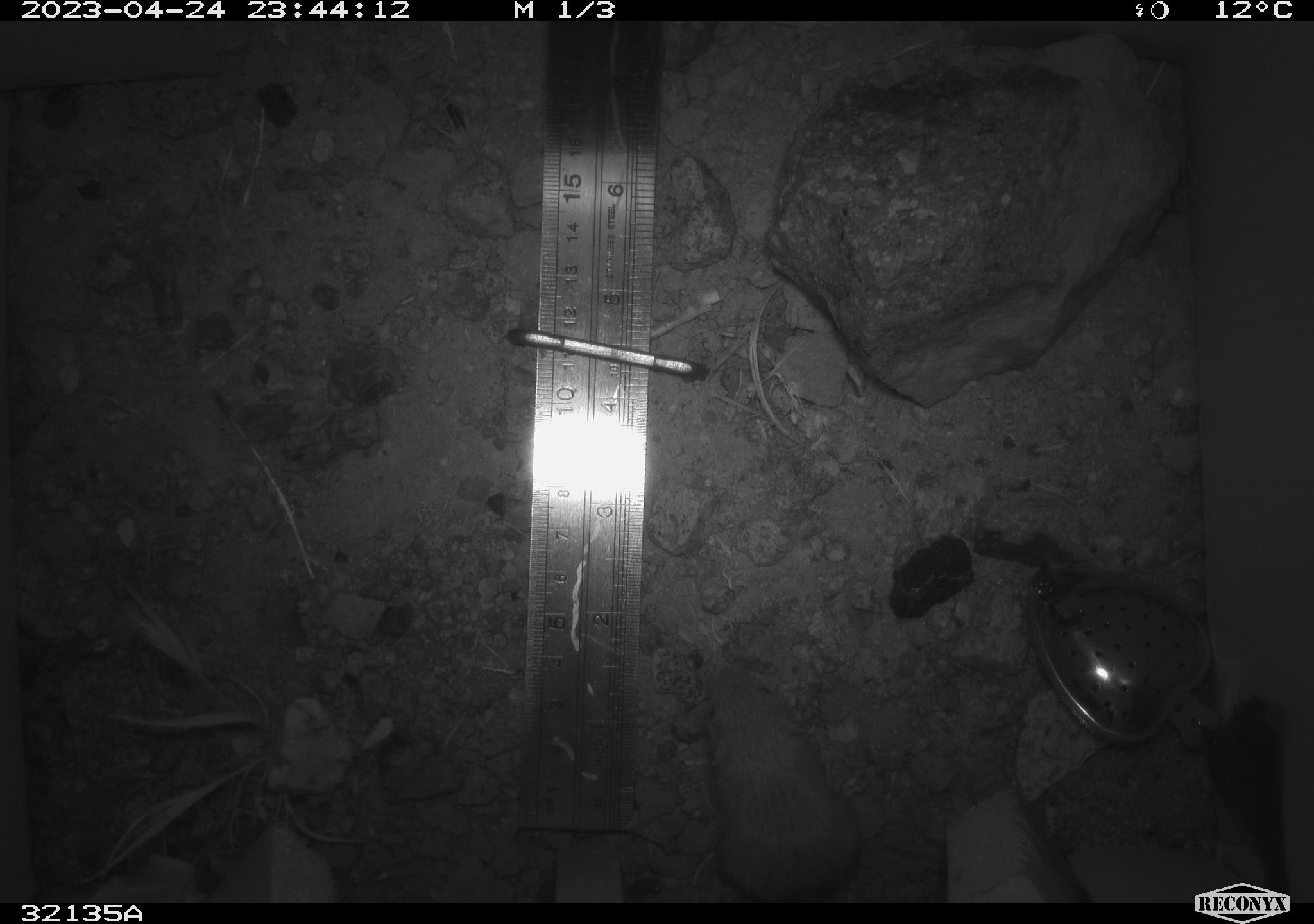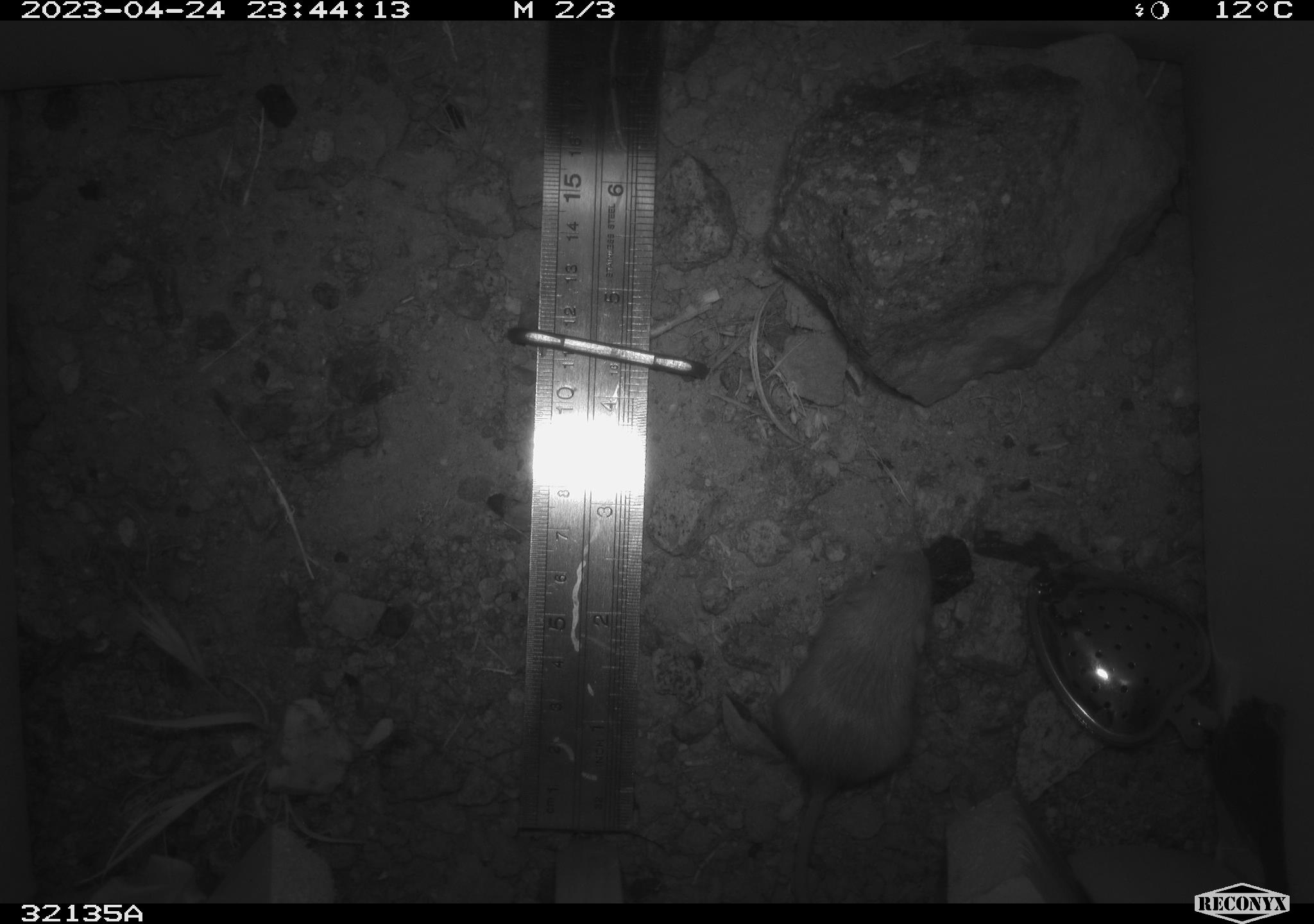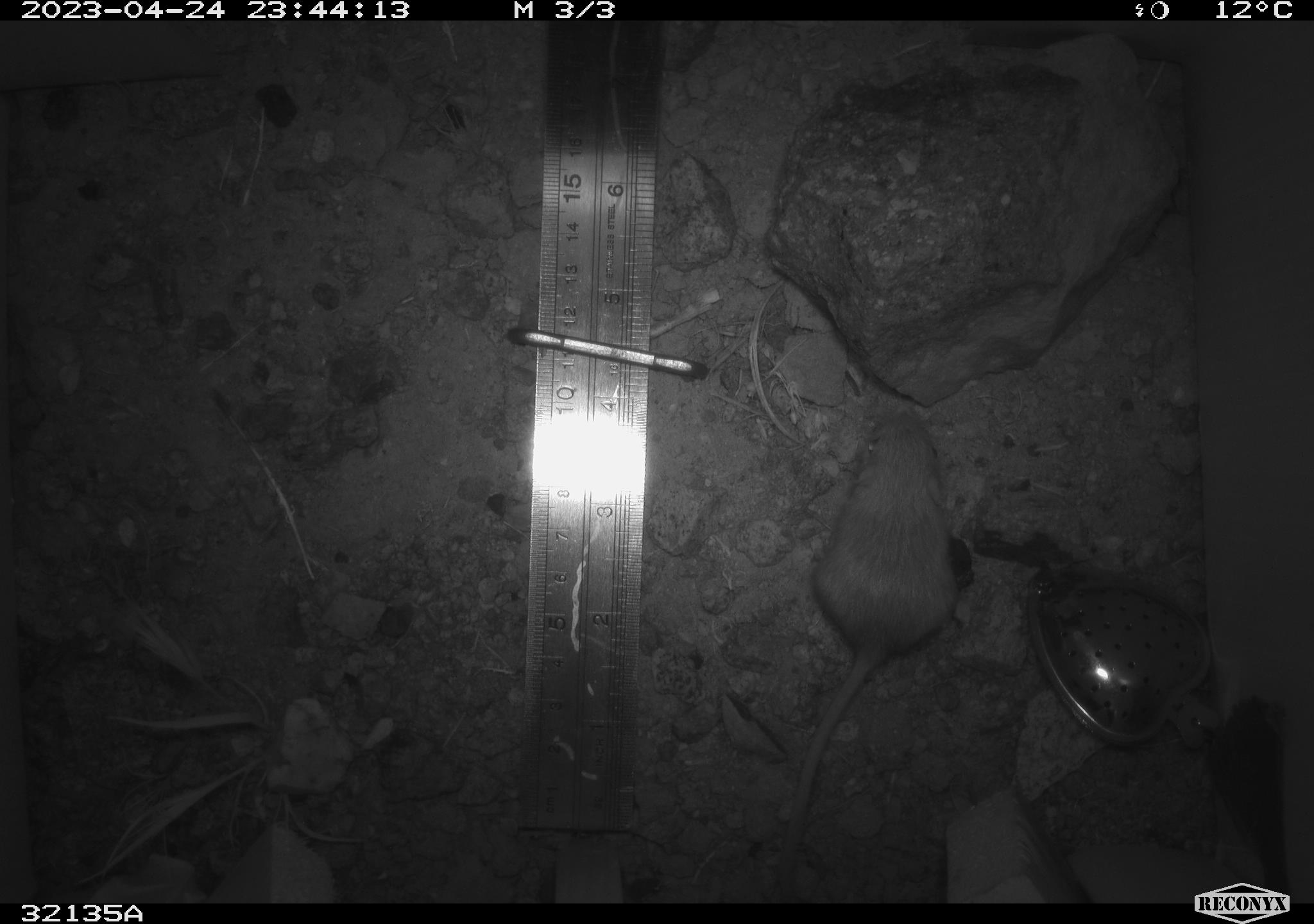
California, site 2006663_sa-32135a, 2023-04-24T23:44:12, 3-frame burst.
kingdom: Animalia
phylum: Chordata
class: Mammalia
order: Rodentia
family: Heteromyidae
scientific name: Heteromyidae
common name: kangaroo rats and pocket mice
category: heteromyidae family